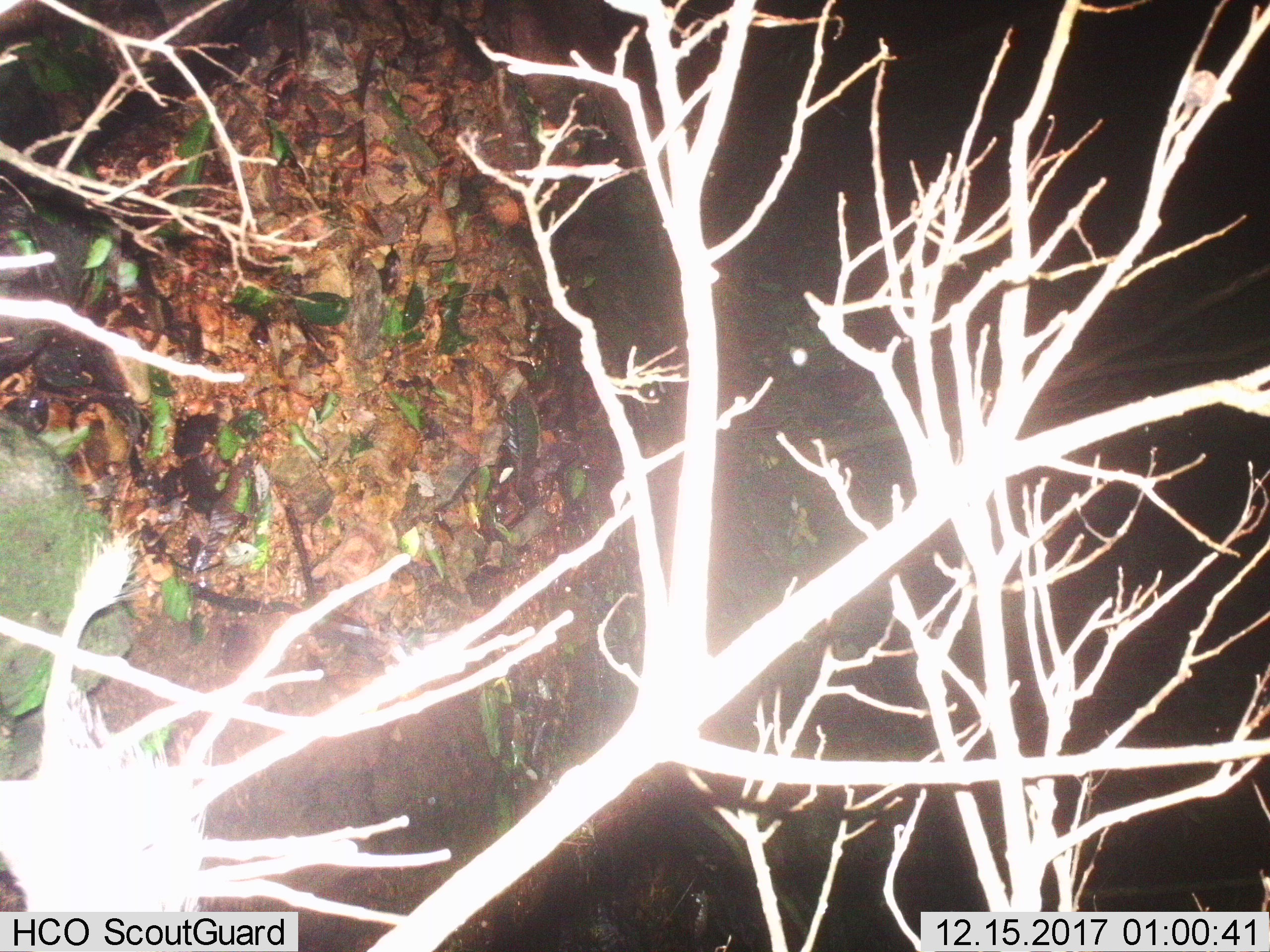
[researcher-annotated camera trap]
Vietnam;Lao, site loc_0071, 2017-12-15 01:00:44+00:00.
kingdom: Animalia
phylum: Chordata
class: Mammalia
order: Rodentia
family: Hystricidae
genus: Atherurus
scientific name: Atherurus macrourus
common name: asiatic brush-tailed porcupine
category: asiatic brush tailed porcupine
Asiatic brush tailed porcupine (asiatic brush-tailed porcupine) (Atherurus macrourus). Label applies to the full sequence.